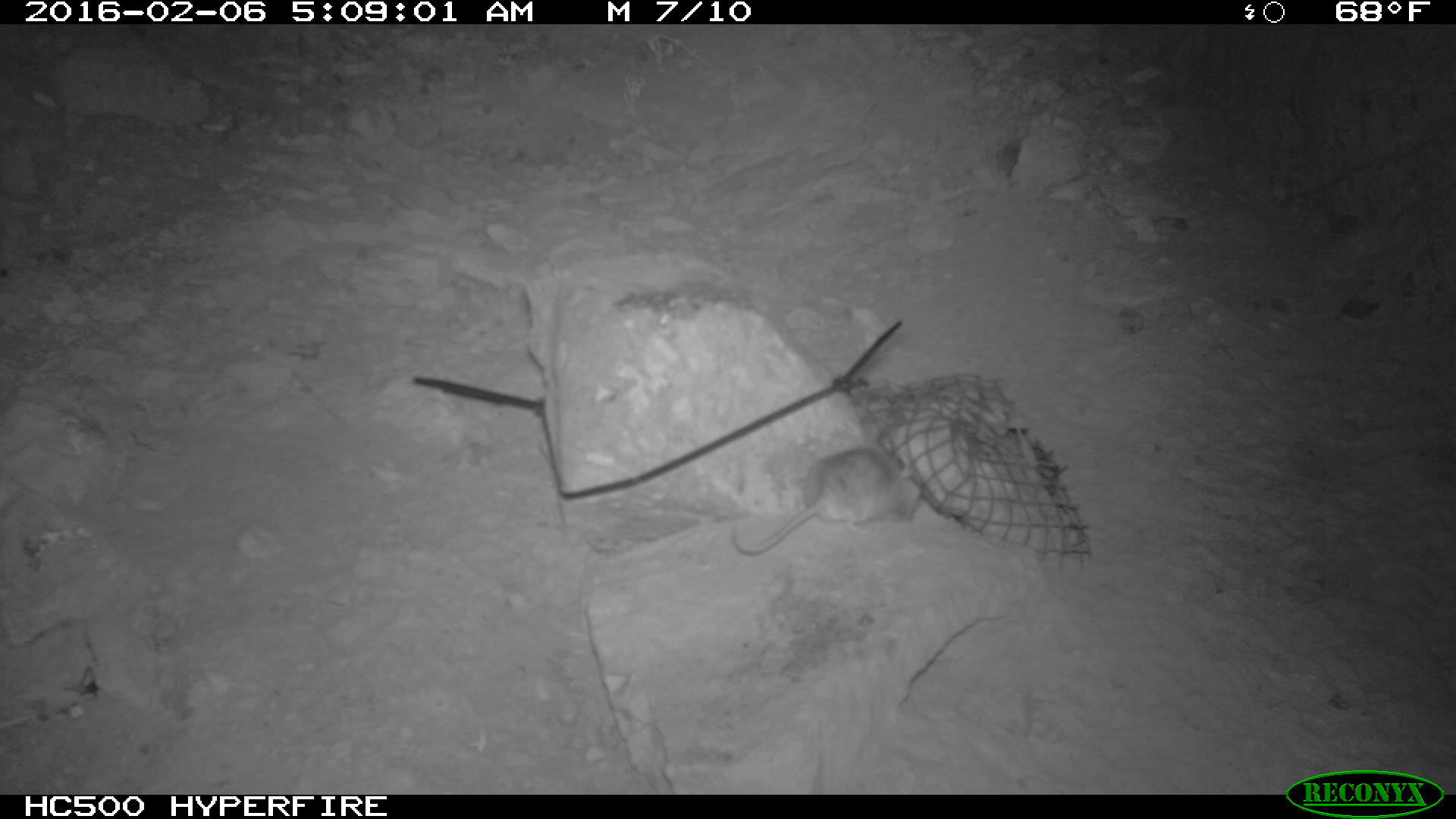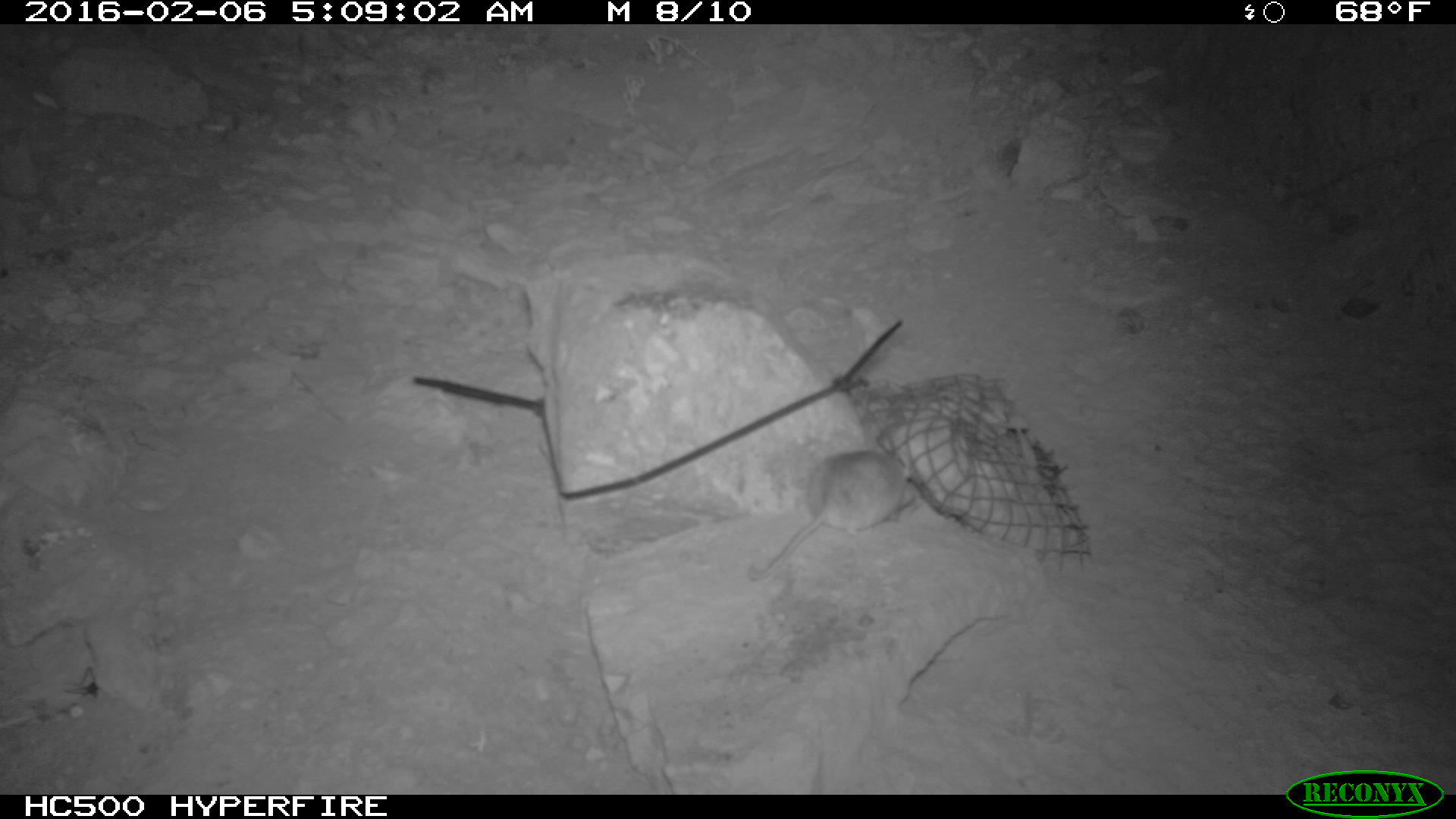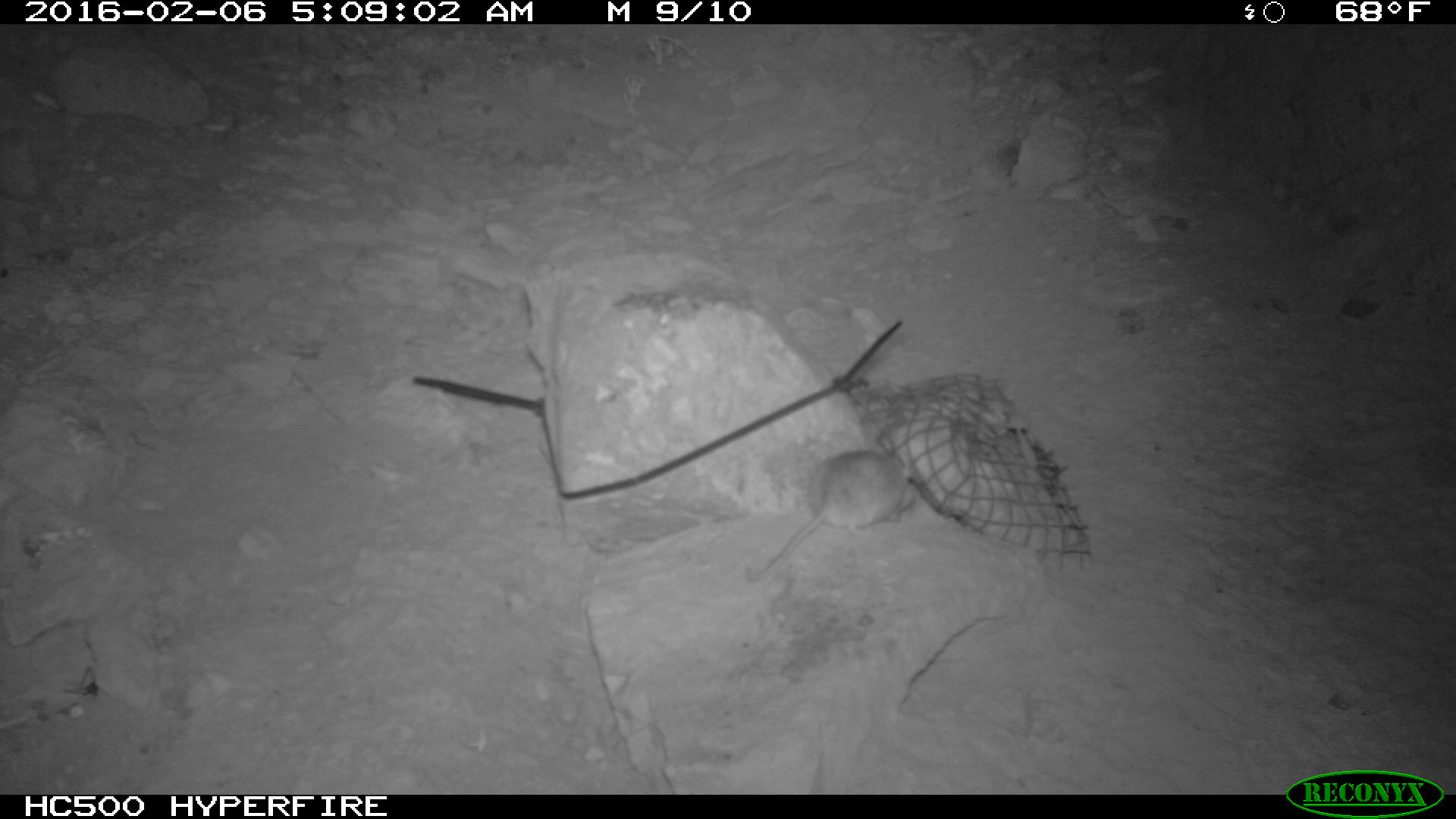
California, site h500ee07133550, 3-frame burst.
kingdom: Animalia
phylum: Chordata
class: Mammalia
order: Rodentia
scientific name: Rodentia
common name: rodent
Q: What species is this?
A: Rodent (Rodentia).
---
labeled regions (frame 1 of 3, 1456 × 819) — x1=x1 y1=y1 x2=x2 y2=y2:
rodent: x1=727 y1=444 x2=924 y2=556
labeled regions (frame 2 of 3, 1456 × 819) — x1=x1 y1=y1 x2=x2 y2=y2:
rodent: x1=746 y1=447 x2=912 y2=582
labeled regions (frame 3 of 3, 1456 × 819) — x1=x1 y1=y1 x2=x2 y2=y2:
rodent: x1=746 y1=443 x2=918 y2=584